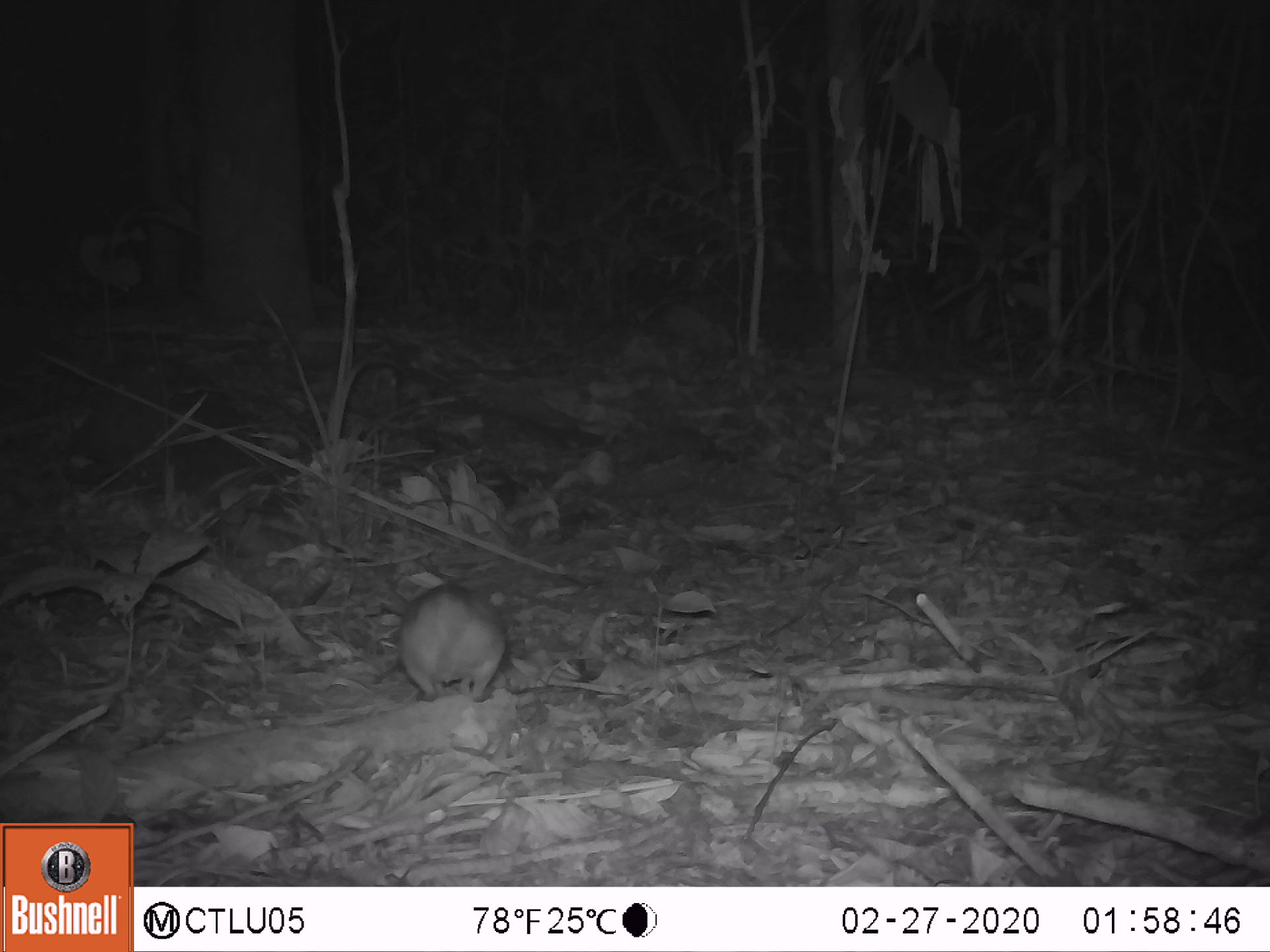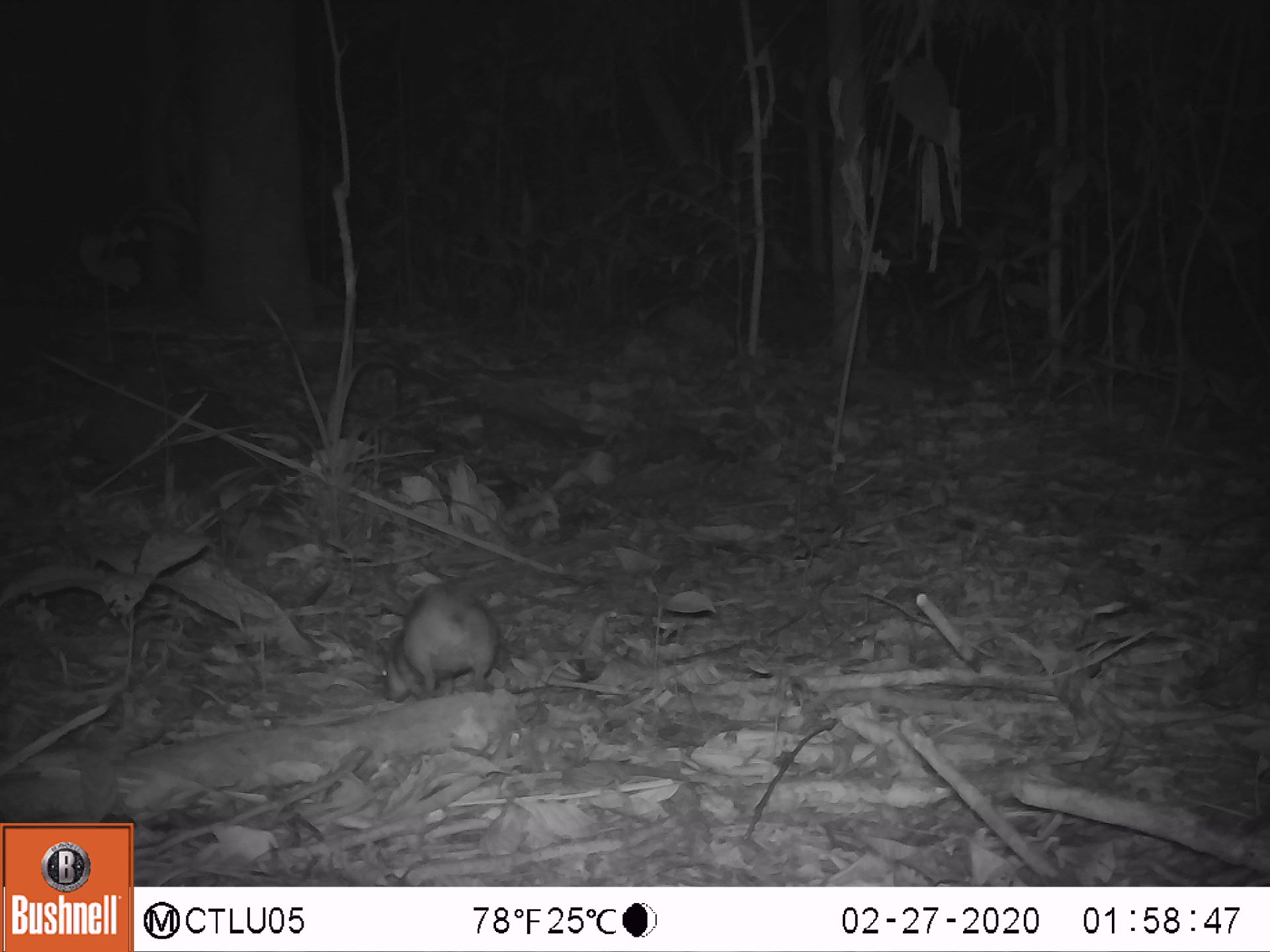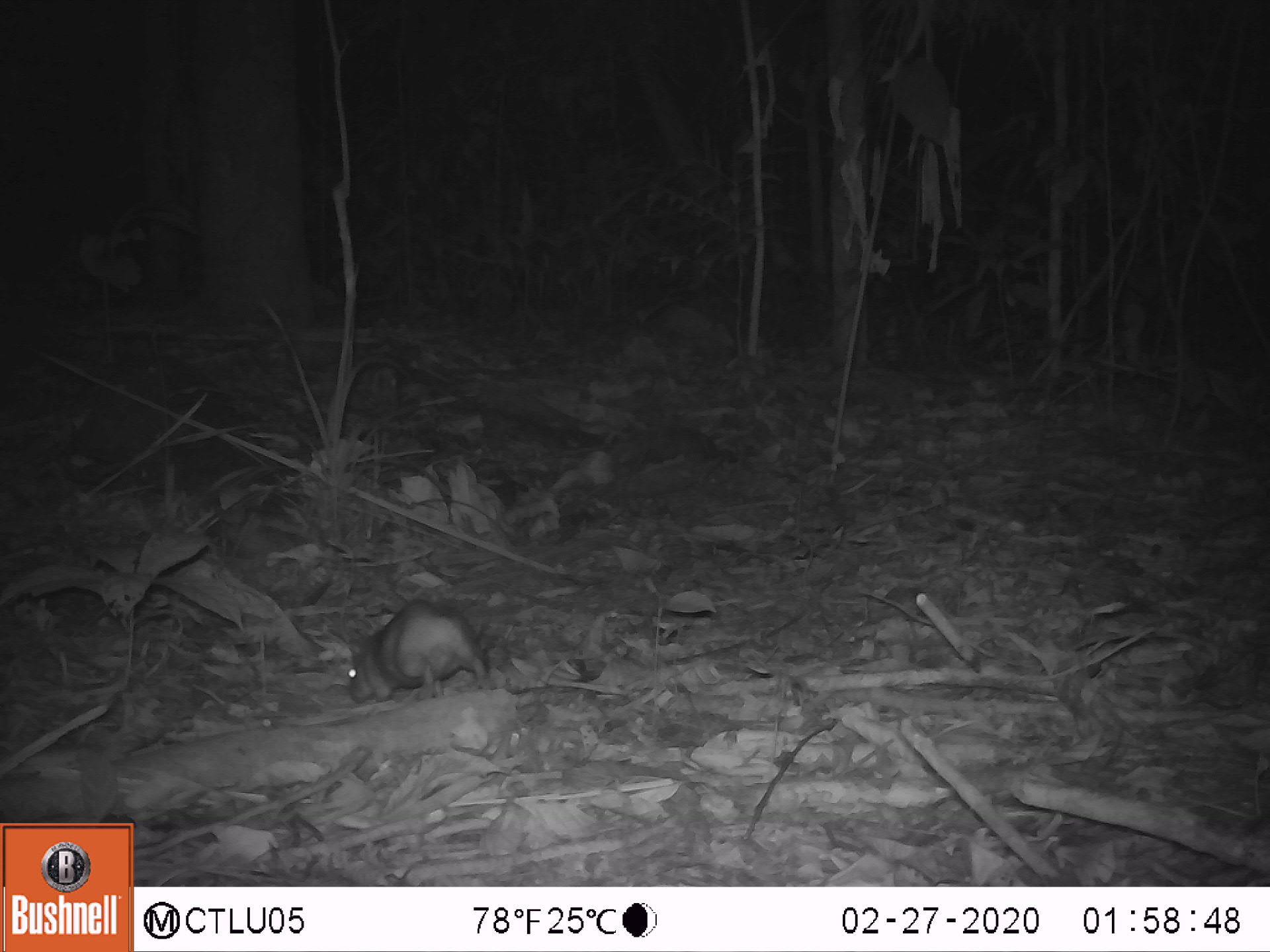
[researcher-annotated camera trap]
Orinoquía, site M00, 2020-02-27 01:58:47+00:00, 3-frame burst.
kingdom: Animalia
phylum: Chordata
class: Mammalia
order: Rodentia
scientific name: Rodentia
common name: rodent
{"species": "rodent (Rodentia)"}